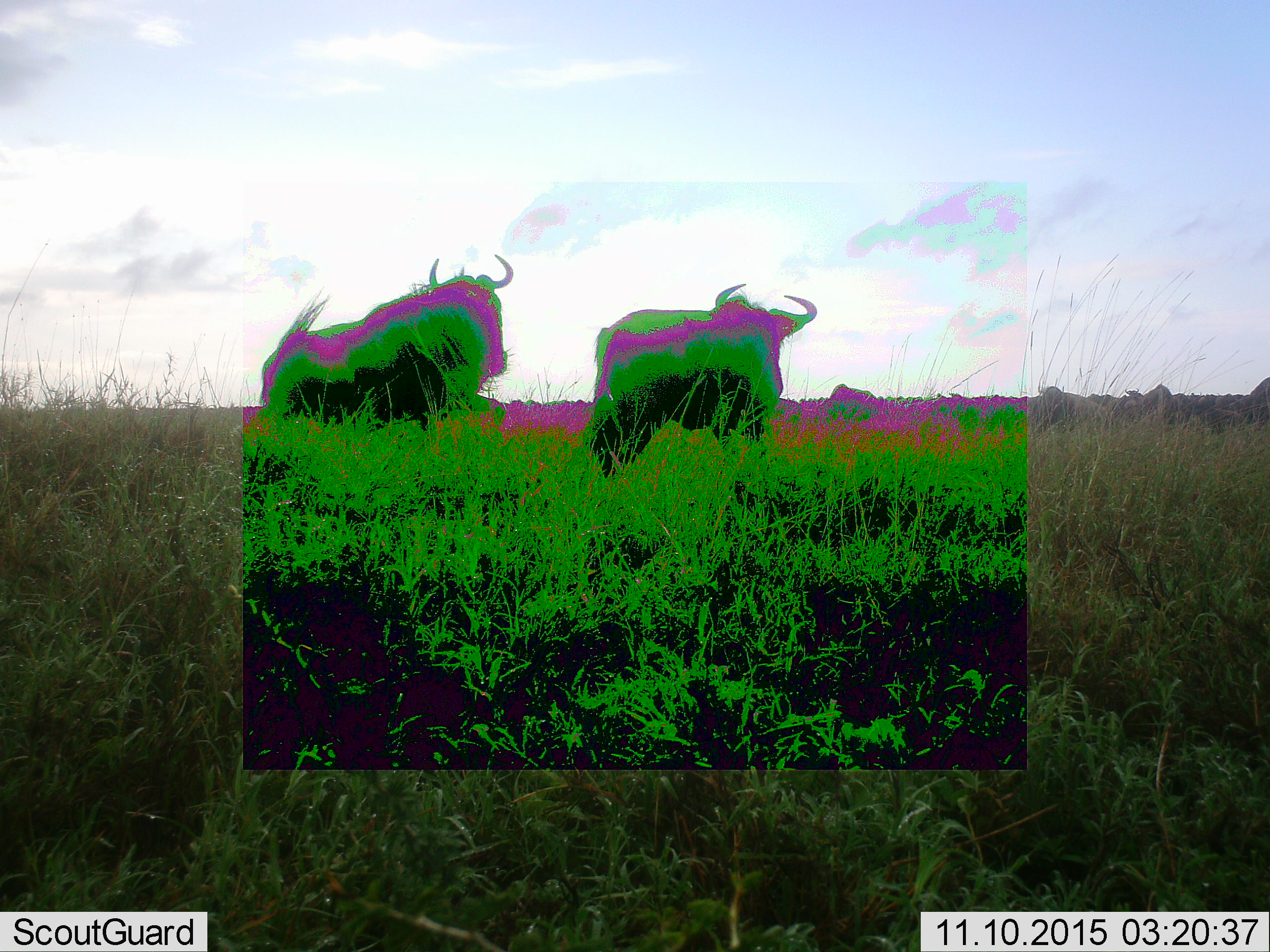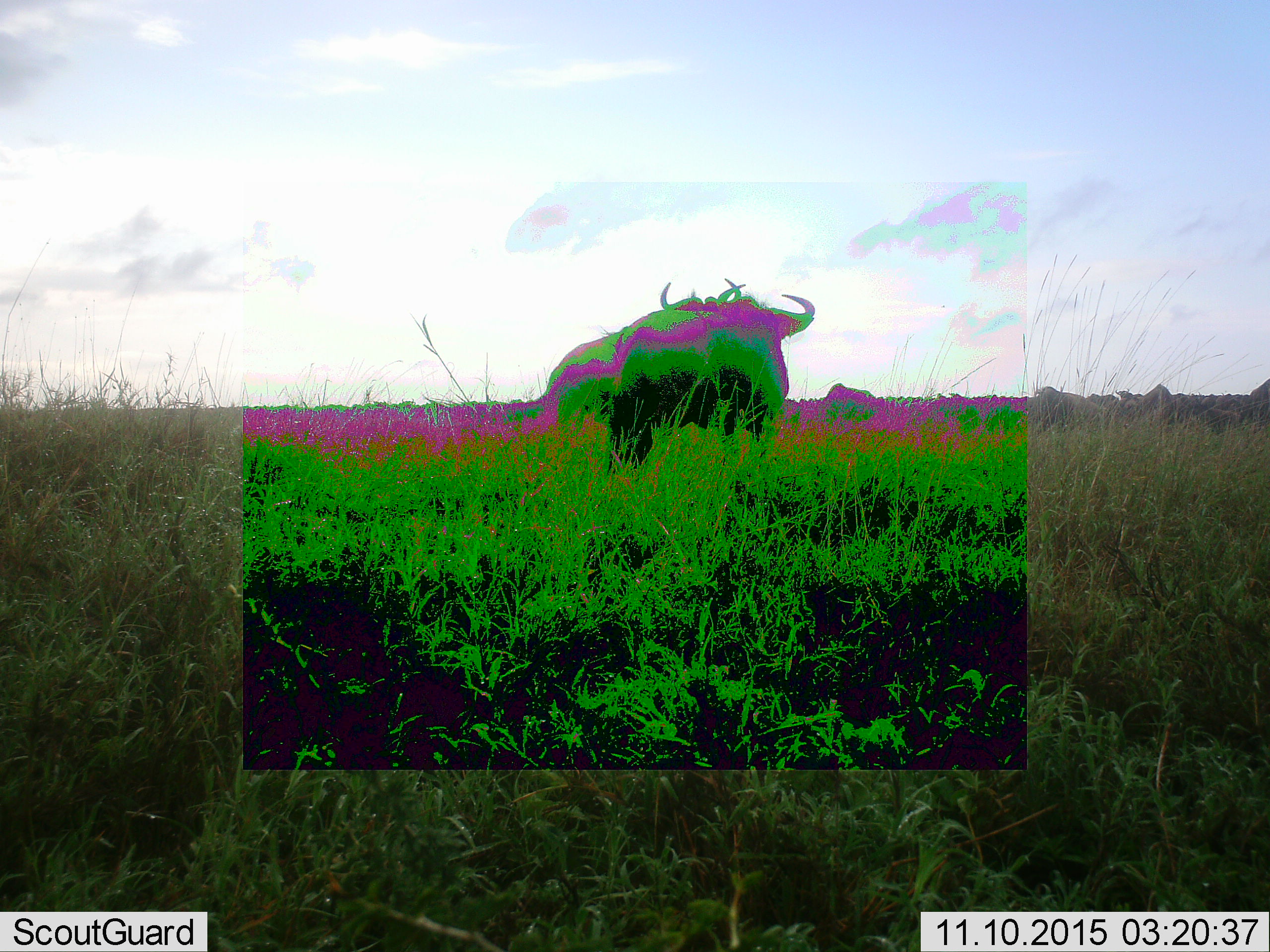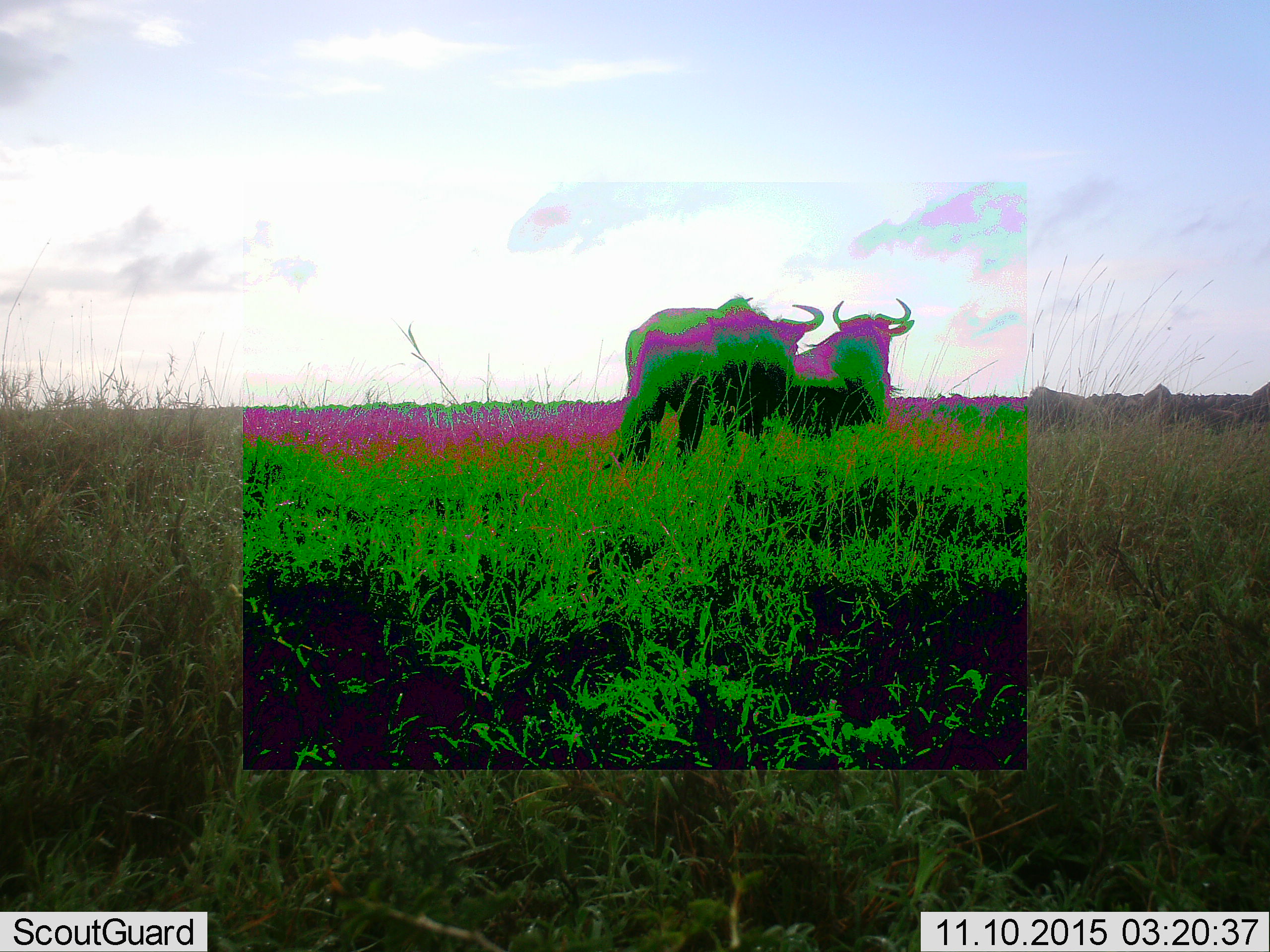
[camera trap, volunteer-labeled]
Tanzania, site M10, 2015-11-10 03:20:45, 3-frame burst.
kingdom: Animalia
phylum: Chordata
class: Mammalia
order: Artiodactyla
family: Bovidae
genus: Connochaetes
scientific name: Connochaetes taurinus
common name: blue wildebeest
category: wildebeest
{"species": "wildebeest (blue wildebeest) (Connochaetes taurinus)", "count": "11-50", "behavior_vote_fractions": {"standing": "38%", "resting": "0%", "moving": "88%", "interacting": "0%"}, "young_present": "0%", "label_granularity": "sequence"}